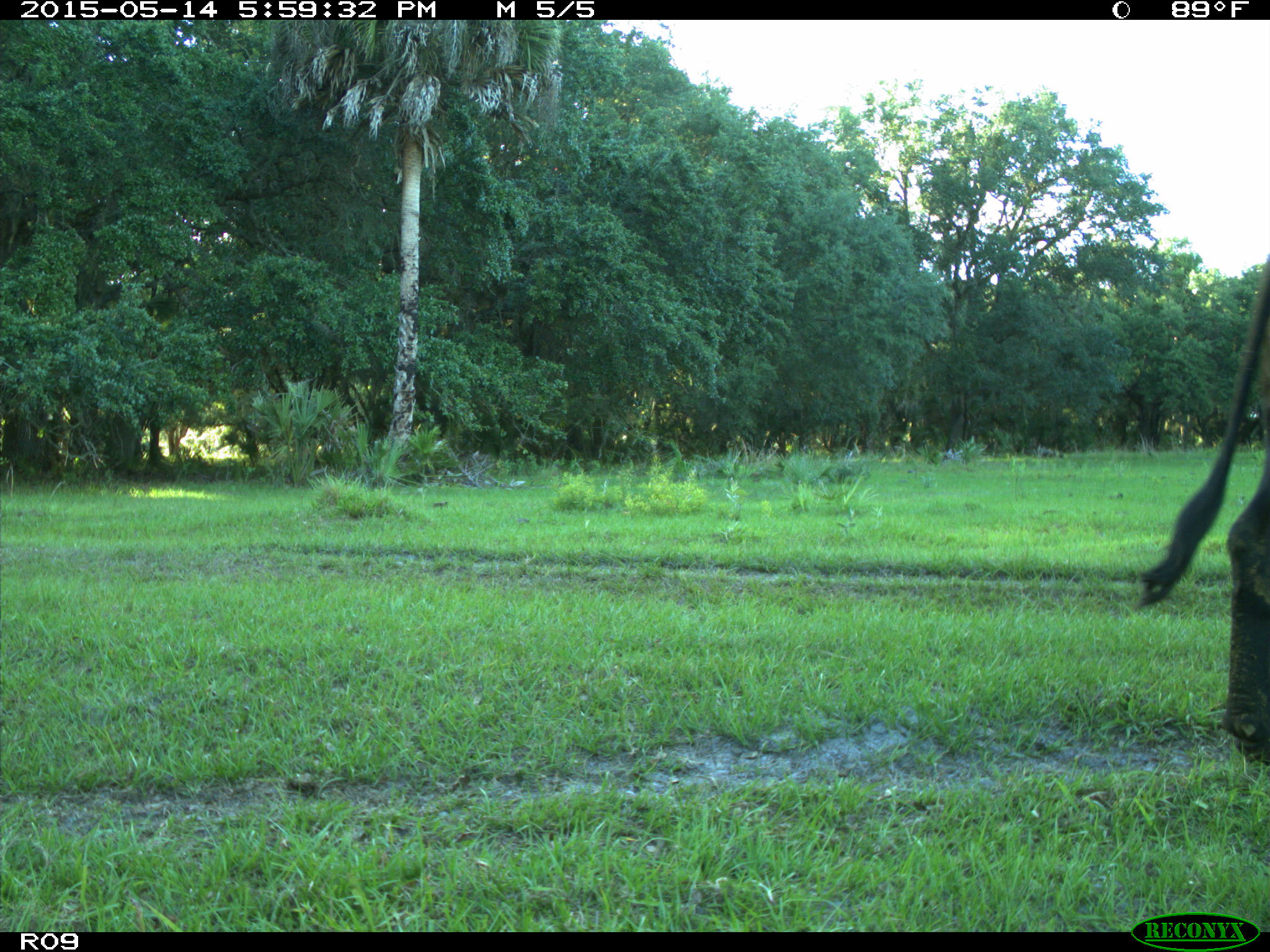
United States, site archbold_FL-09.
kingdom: Animalia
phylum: Chordata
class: Mammalia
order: Artiodactyla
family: Bovidae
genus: Bos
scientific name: Bos taurus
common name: domestic cow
Bos taurus (domestic cow).